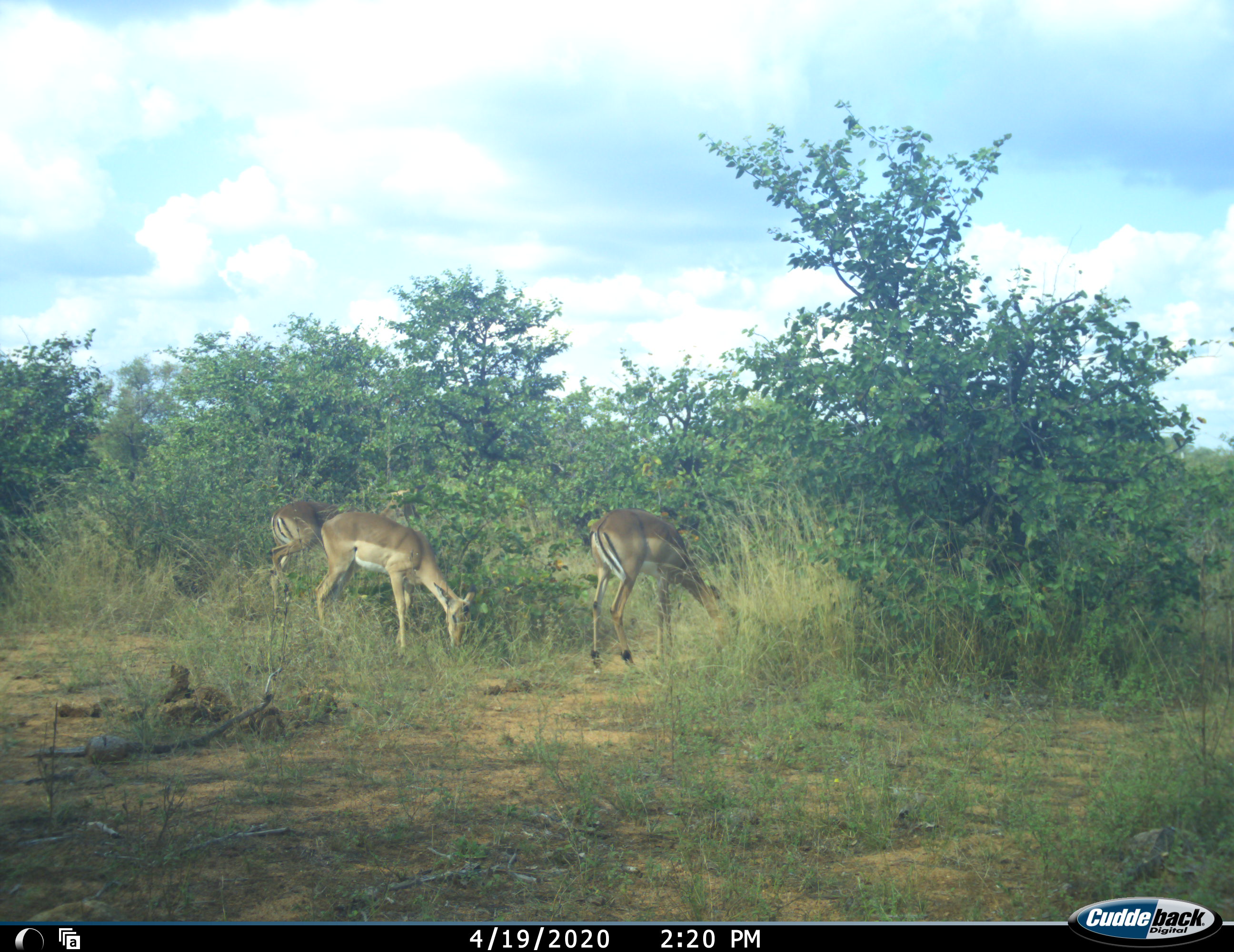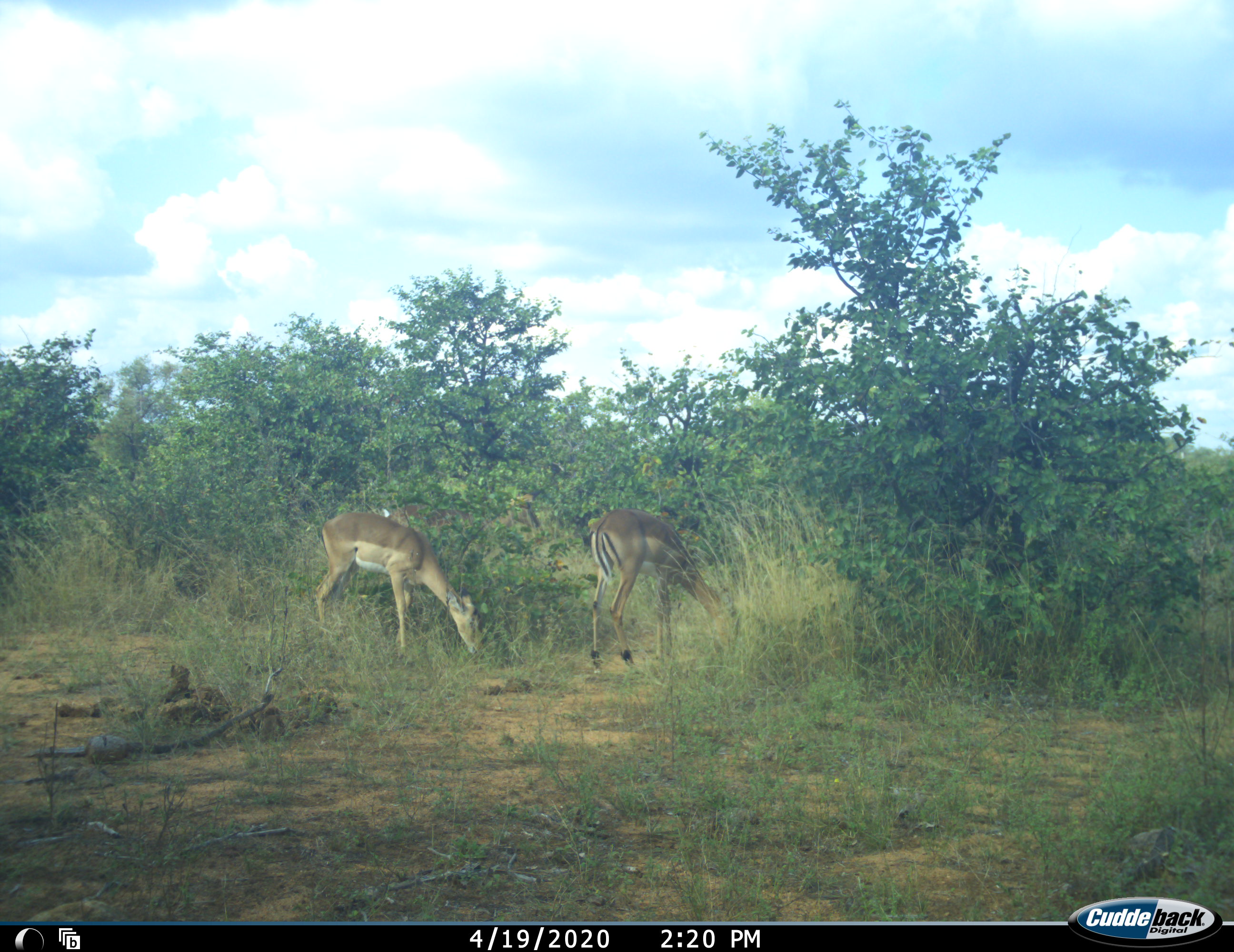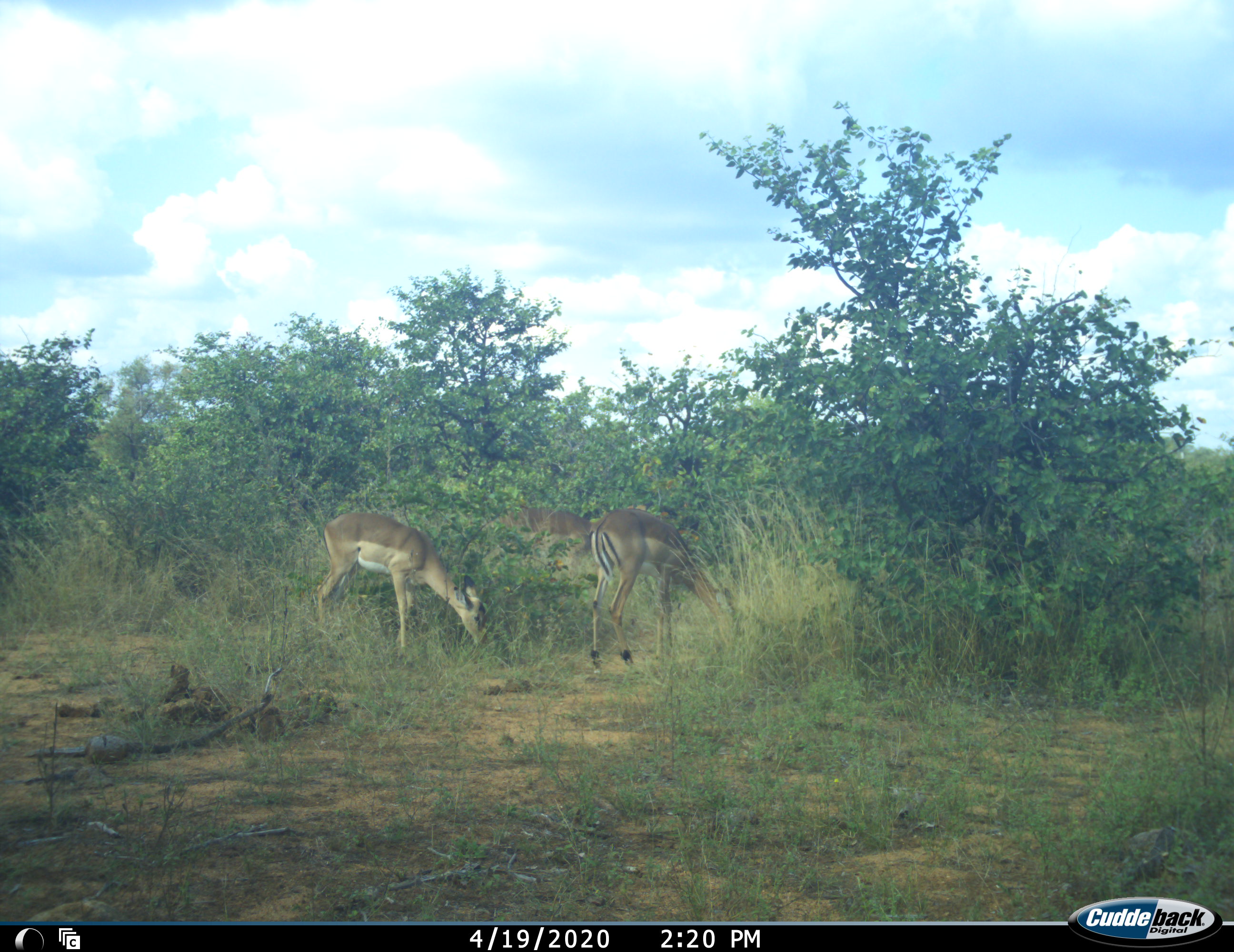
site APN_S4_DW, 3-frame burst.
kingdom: Animalia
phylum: Chordata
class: Mammalia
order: Artiodactyla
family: Bovidae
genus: Aepyceros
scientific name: Aepyceros melampus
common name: impala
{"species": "impala (Aepyceros melampus)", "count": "3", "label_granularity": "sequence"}